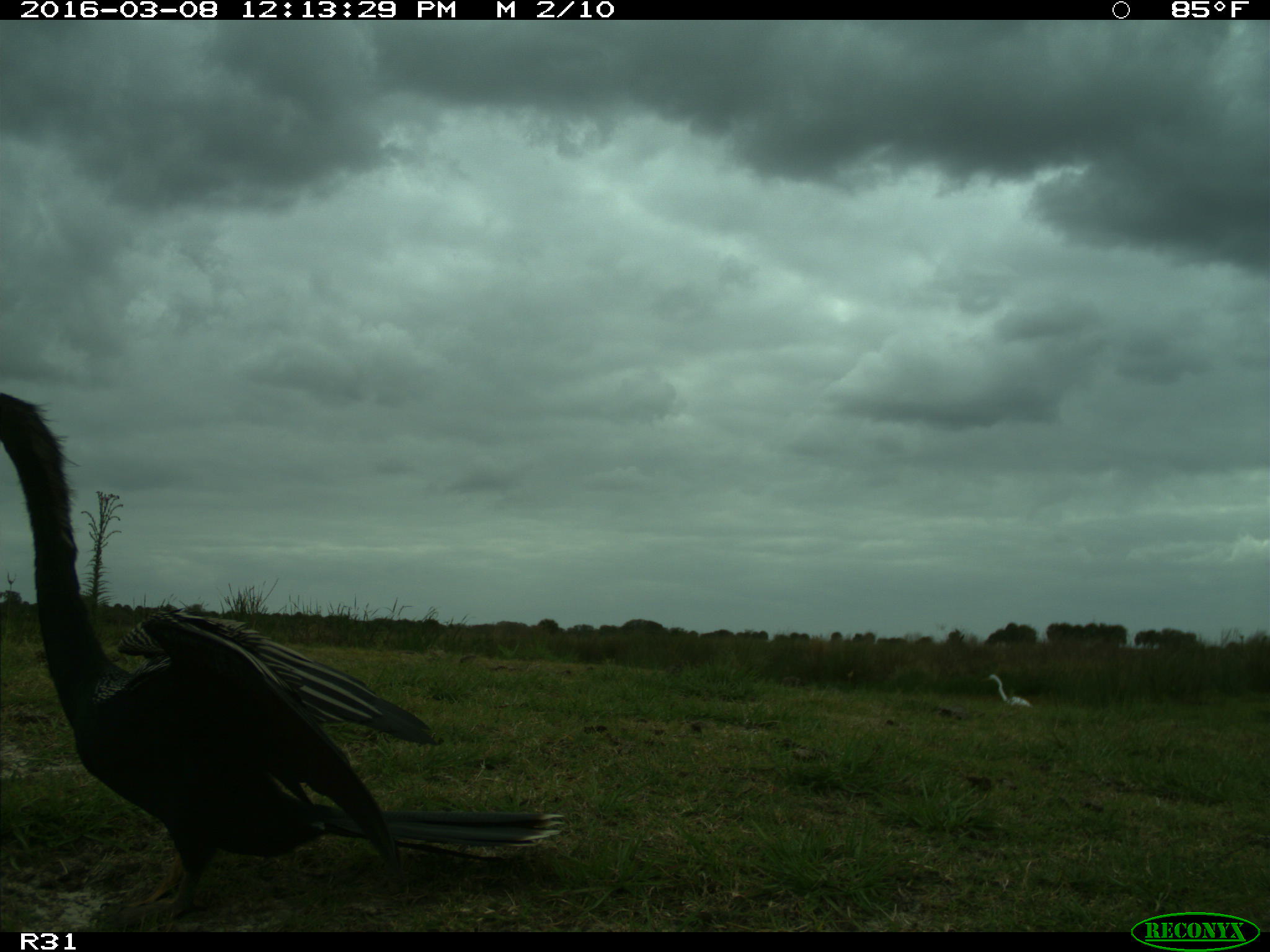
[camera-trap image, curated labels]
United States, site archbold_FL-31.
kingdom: Animalia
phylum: Chordata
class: Aves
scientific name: Aves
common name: birds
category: unidentified bird